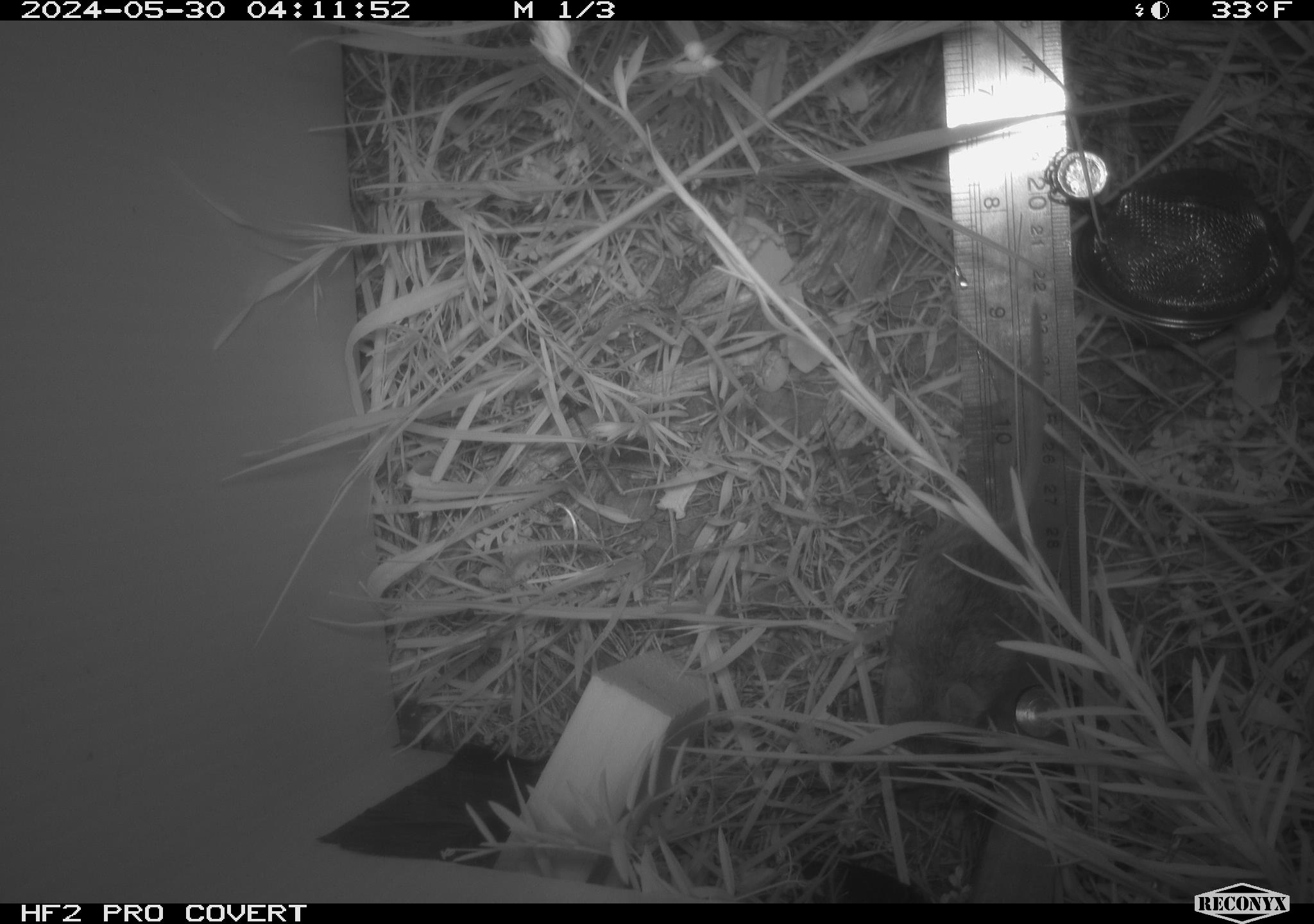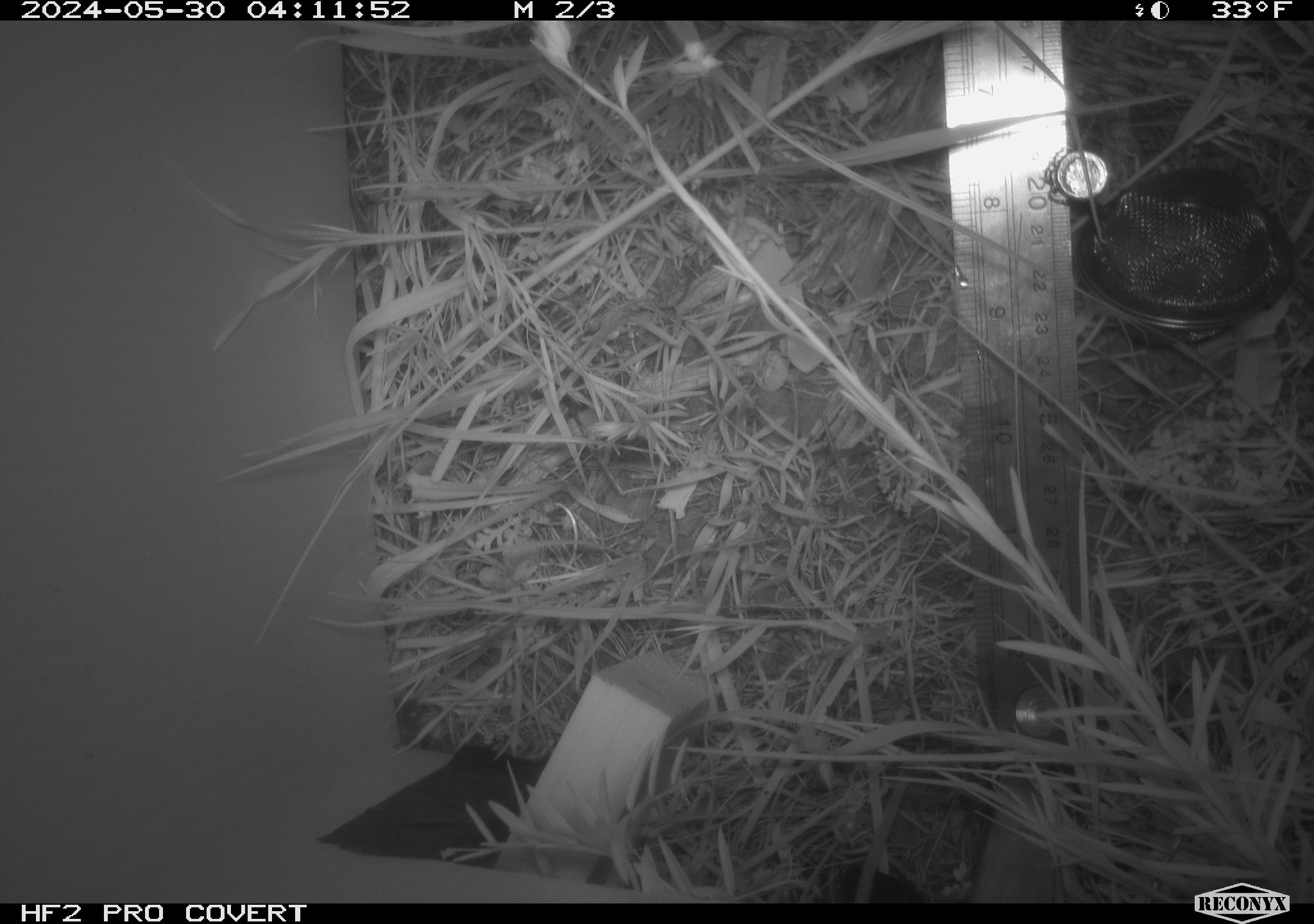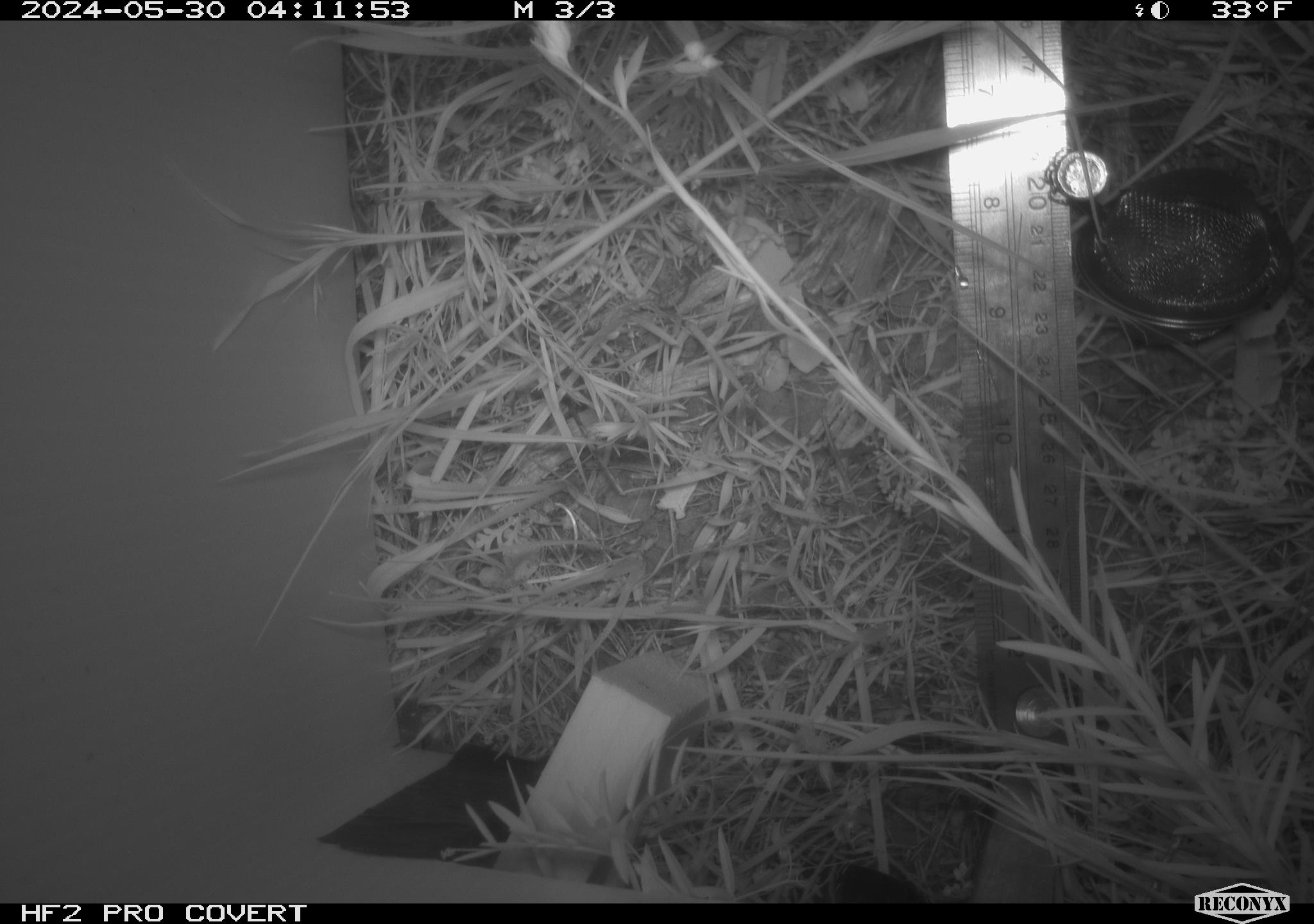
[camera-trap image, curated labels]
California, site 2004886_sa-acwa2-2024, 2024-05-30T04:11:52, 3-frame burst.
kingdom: Animalia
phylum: Chordata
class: Mammalia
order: Rodentia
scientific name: Rodentia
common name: rodent